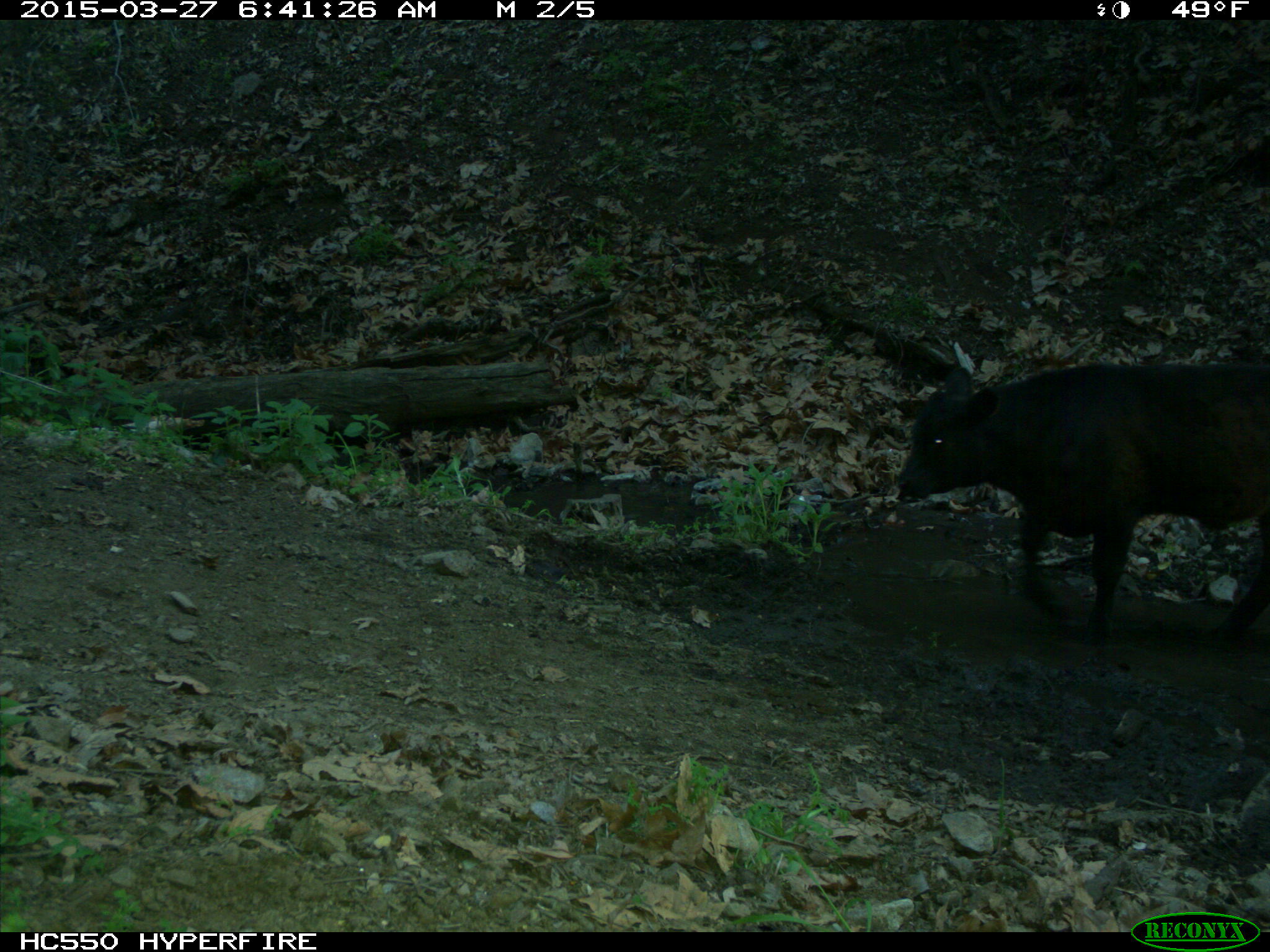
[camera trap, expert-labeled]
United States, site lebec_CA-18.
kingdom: Animalia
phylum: Chordata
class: Mammalia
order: Artiodactyla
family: Bovidae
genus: Bos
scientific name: Bos taurus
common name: domestic cow